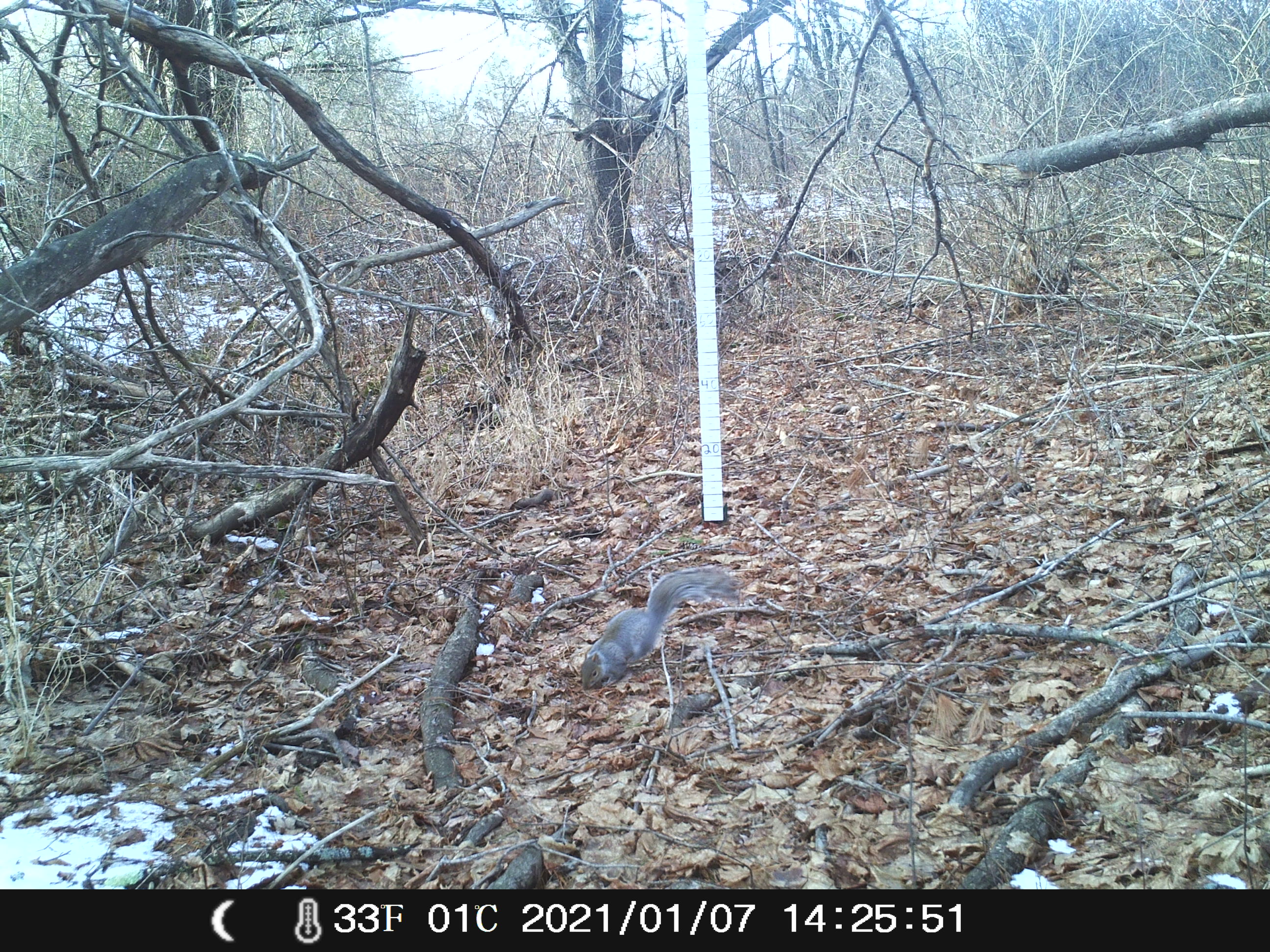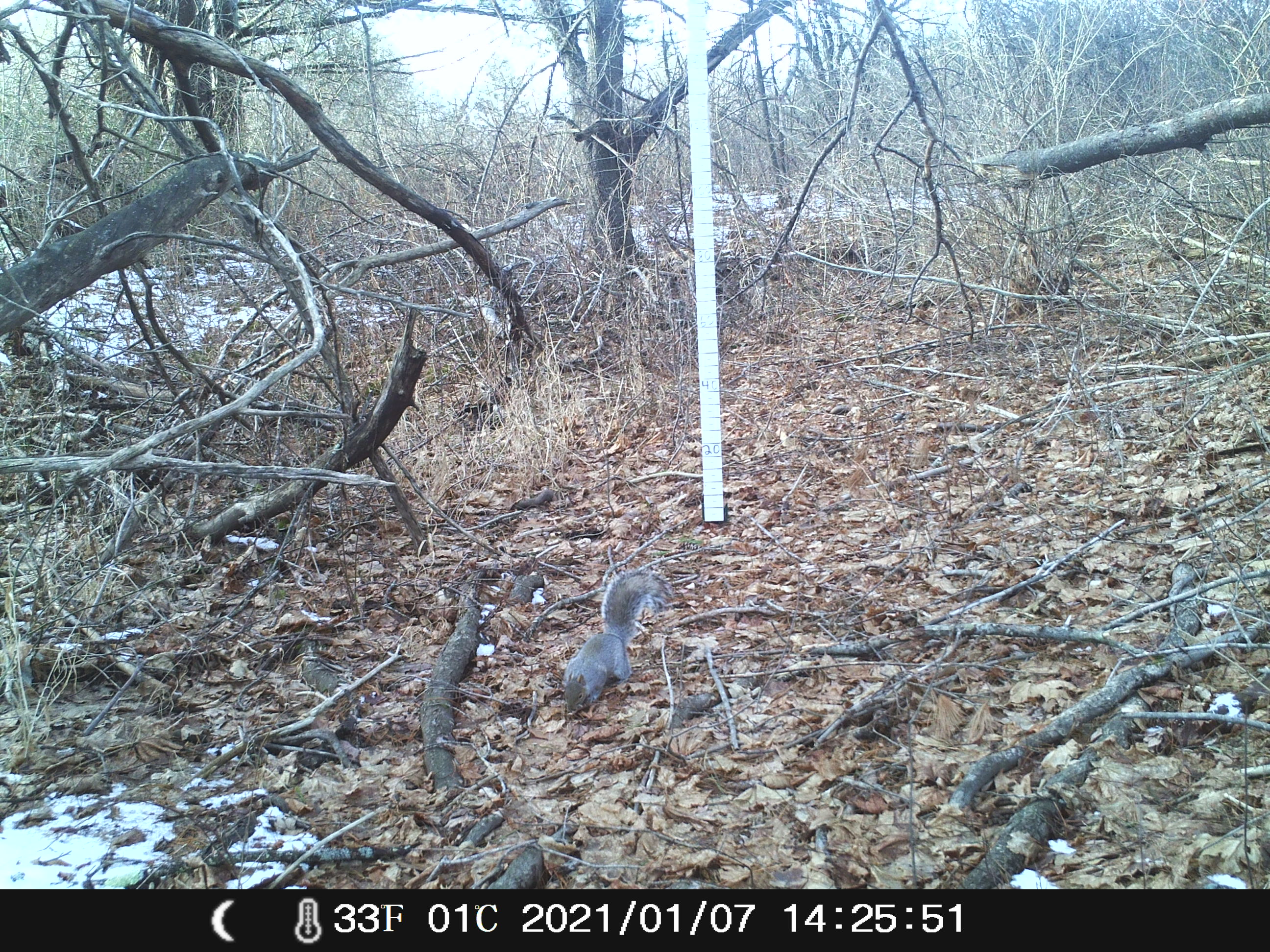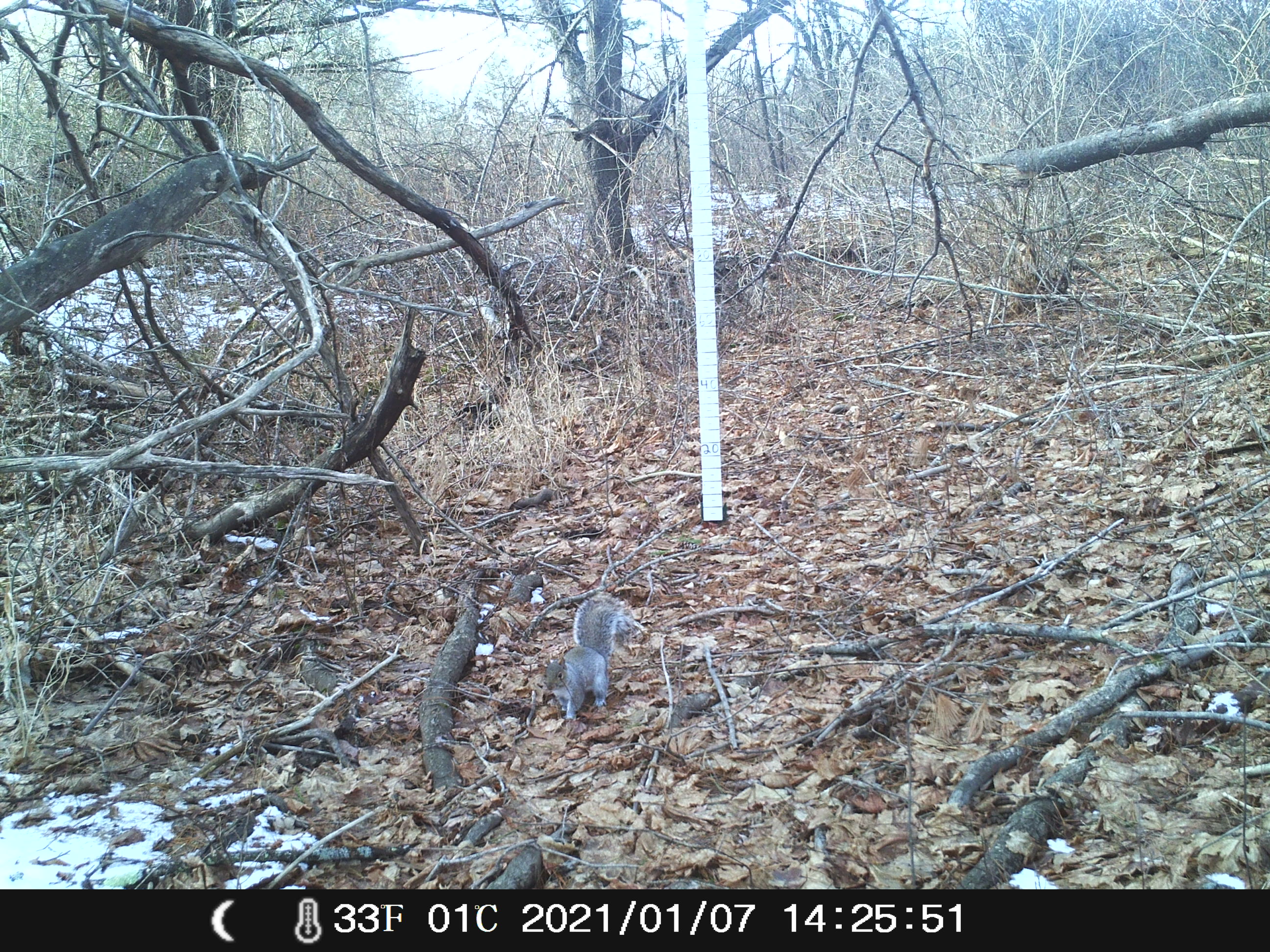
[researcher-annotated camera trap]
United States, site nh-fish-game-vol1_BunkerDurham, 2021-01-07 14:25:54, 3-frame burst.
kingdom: Animalia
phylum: Chordata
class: Mammalia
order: Rodentia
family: Sciuridae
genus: Sciurus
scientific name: Sciurus carolinensis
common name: gray squirrel